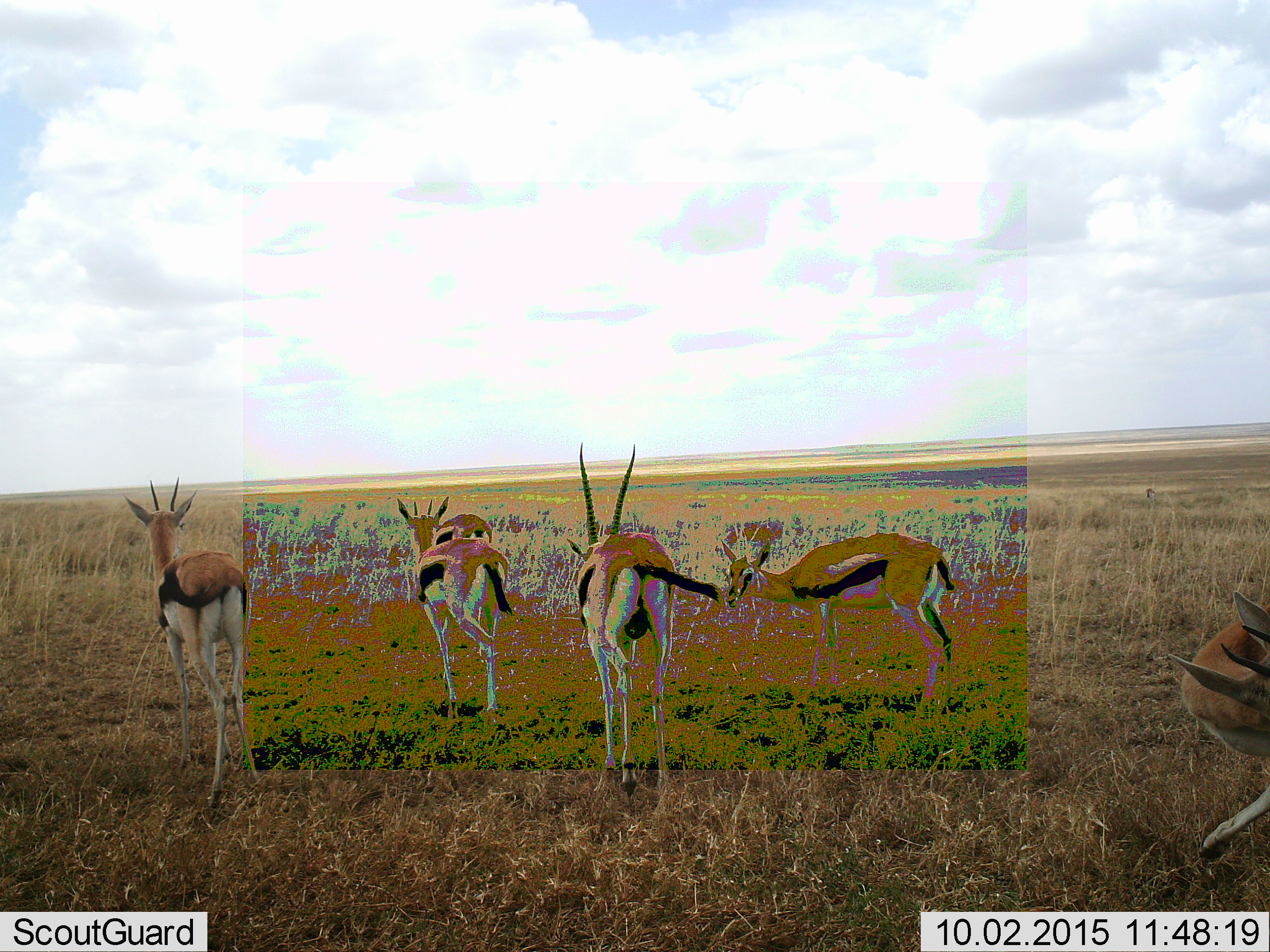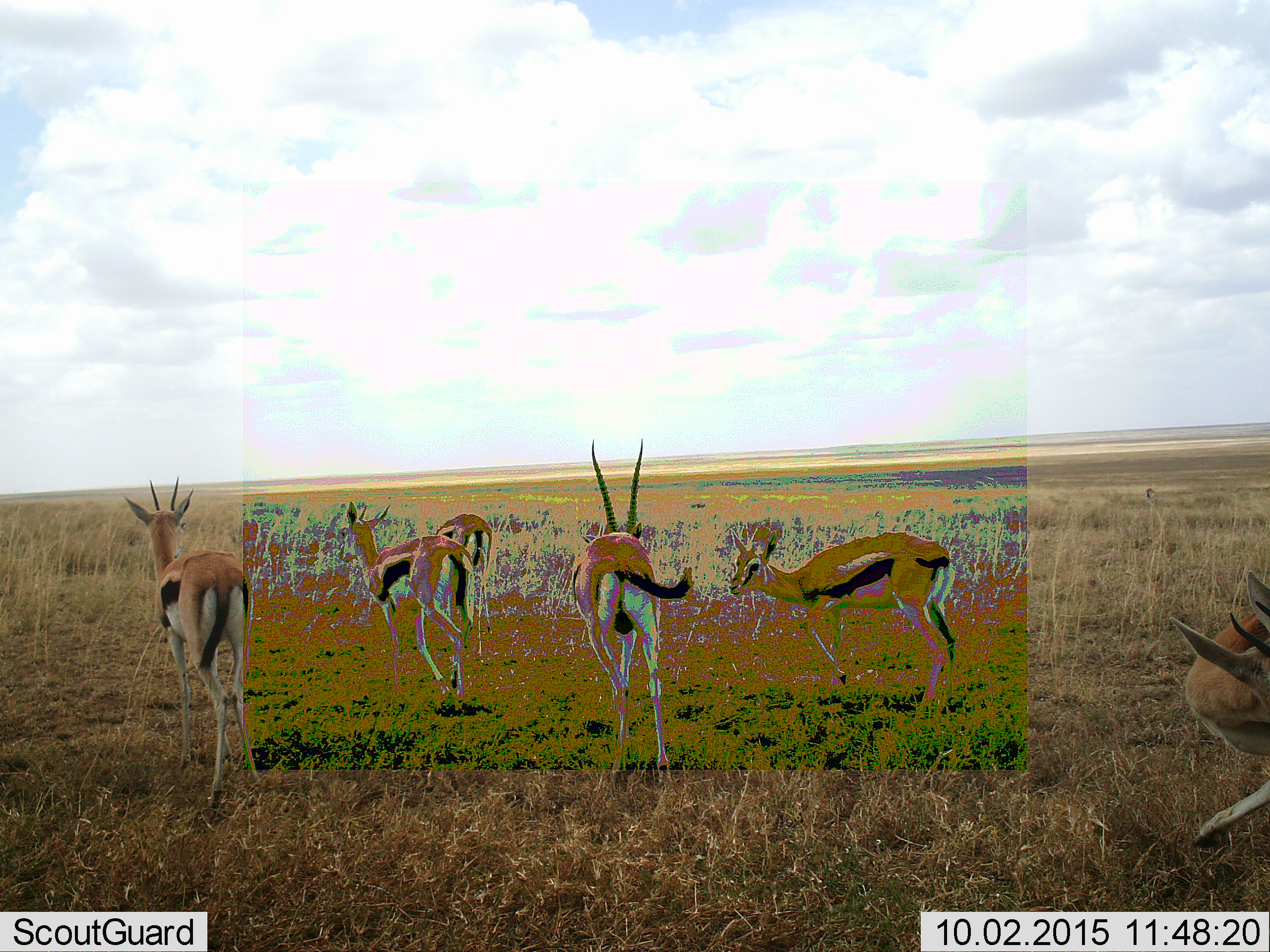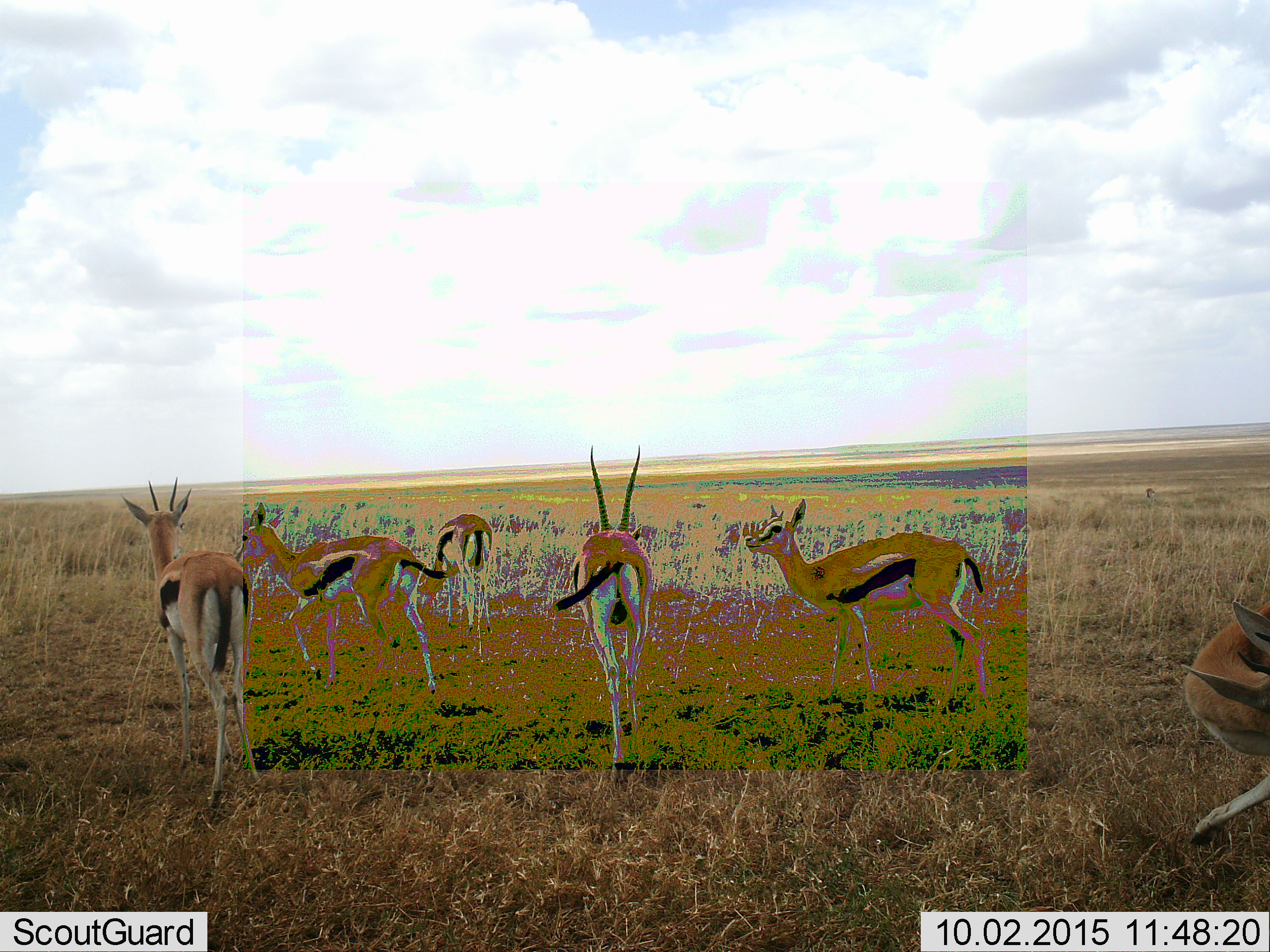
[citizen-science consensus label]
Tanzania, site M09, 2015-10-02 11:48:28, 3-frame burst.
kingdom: Animalia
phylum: Chordata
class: Mammalia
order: Artiodactyla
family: Bovidae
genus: Eudorcas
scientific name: Eudorcas thomsonii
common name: thomson's gazelle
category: gazellethomsons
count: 6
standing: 75%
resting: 0%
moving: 75%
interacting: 0%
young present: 0%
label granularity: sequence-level